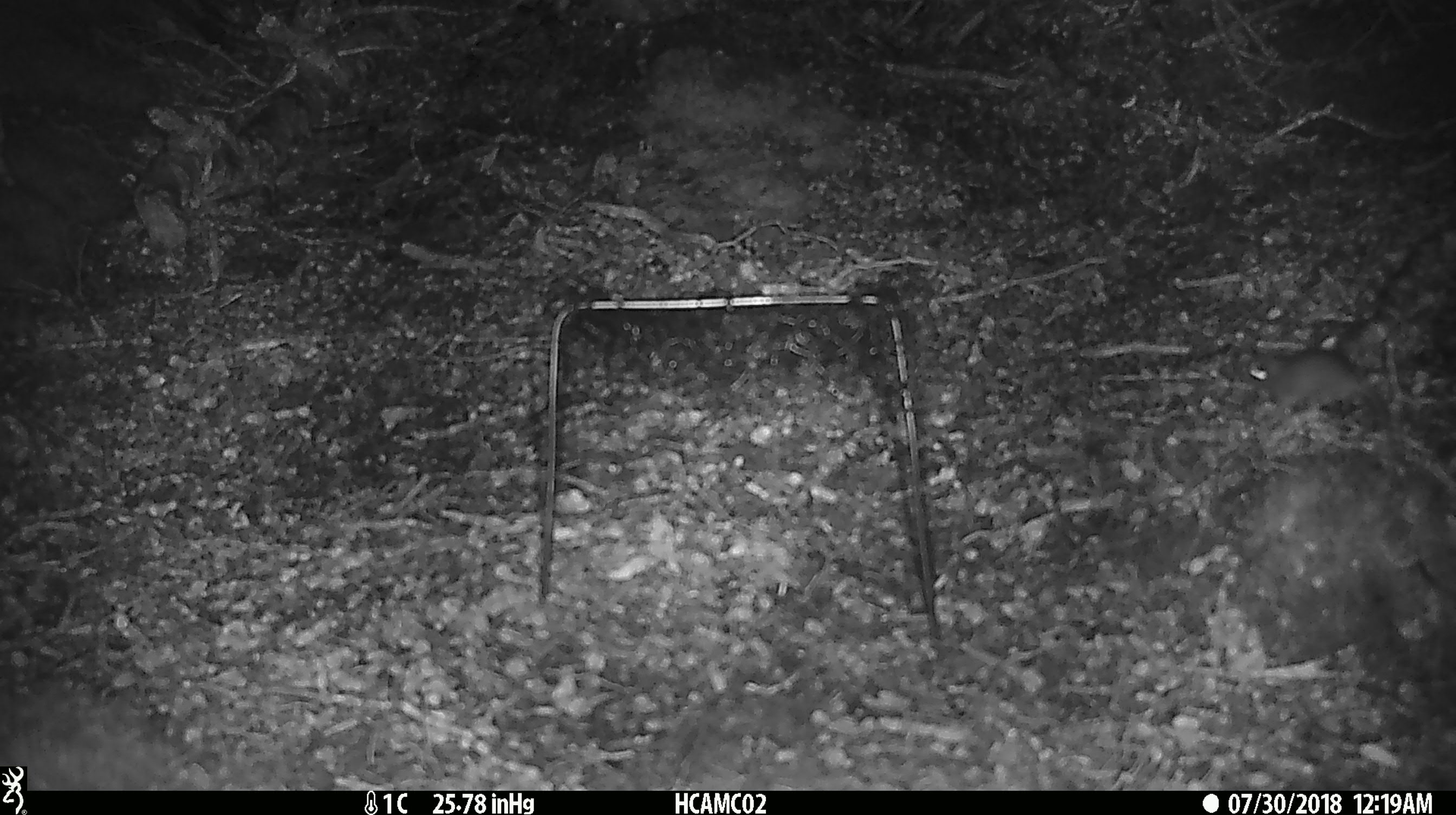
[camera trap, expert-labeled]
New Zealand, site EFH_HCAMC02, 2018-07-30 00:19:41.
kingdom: Animalia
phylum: Chordata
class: Mammalia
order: Rodentia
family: Muridae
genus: Mus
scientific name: Mus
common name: mouse